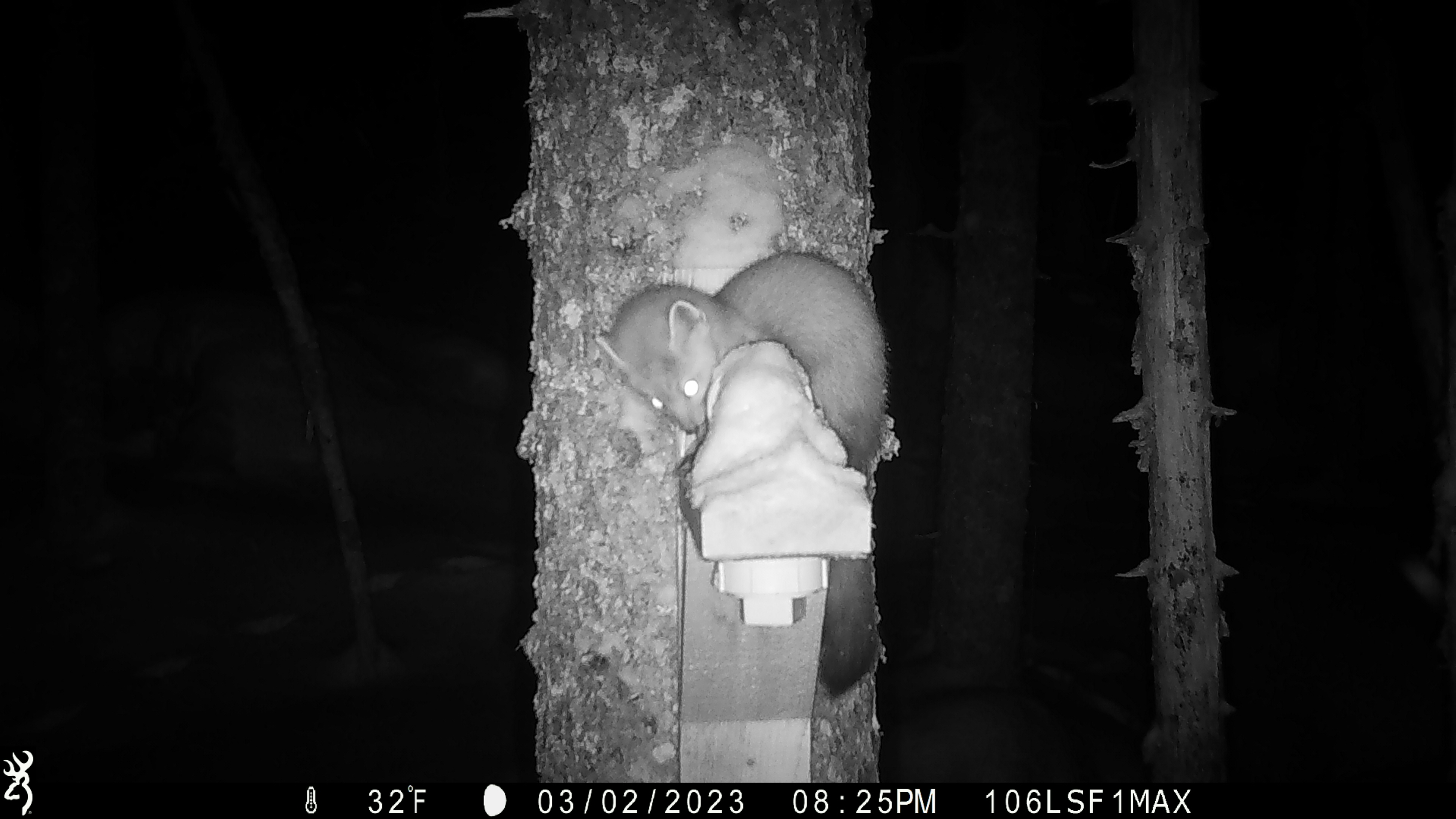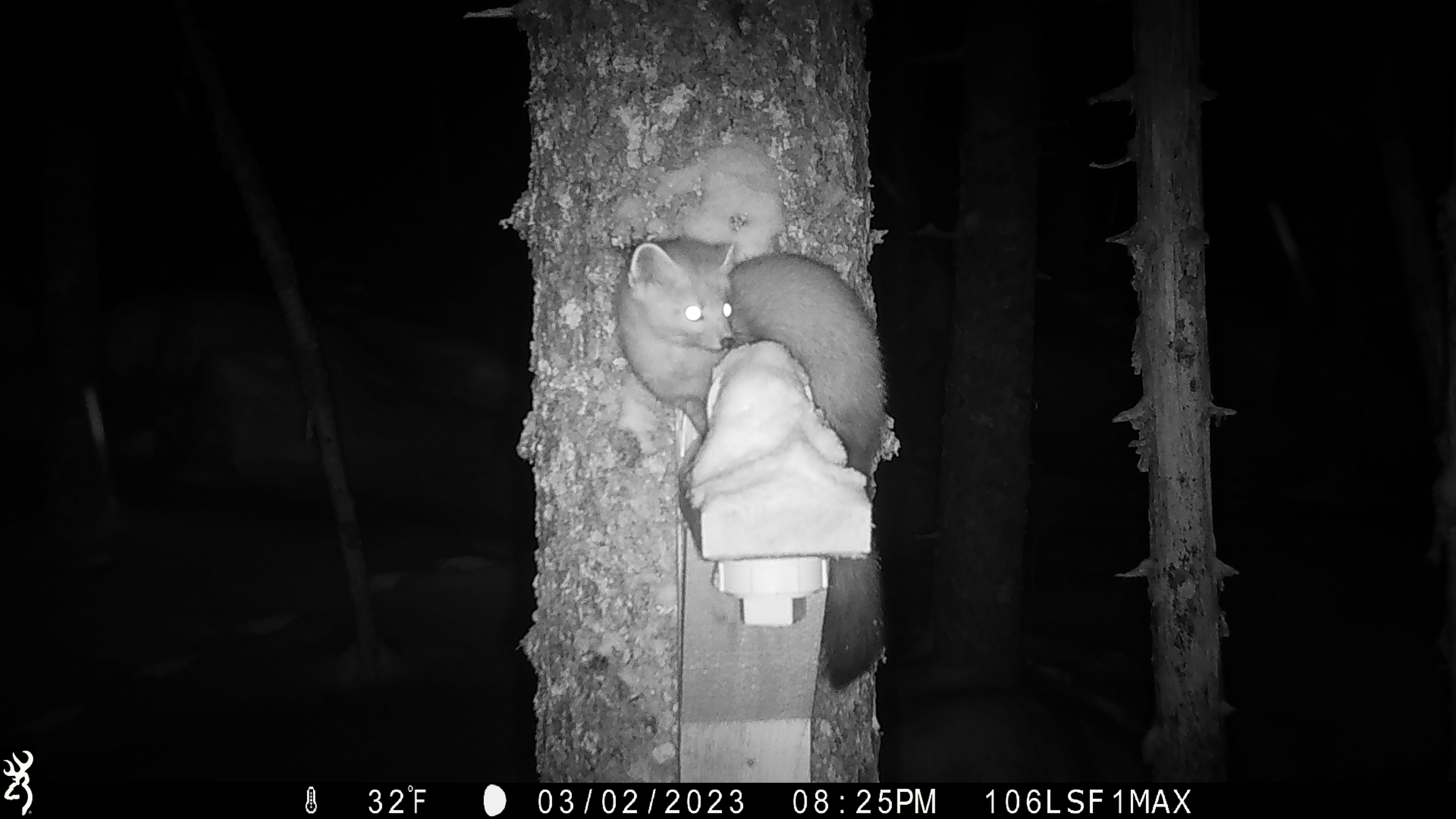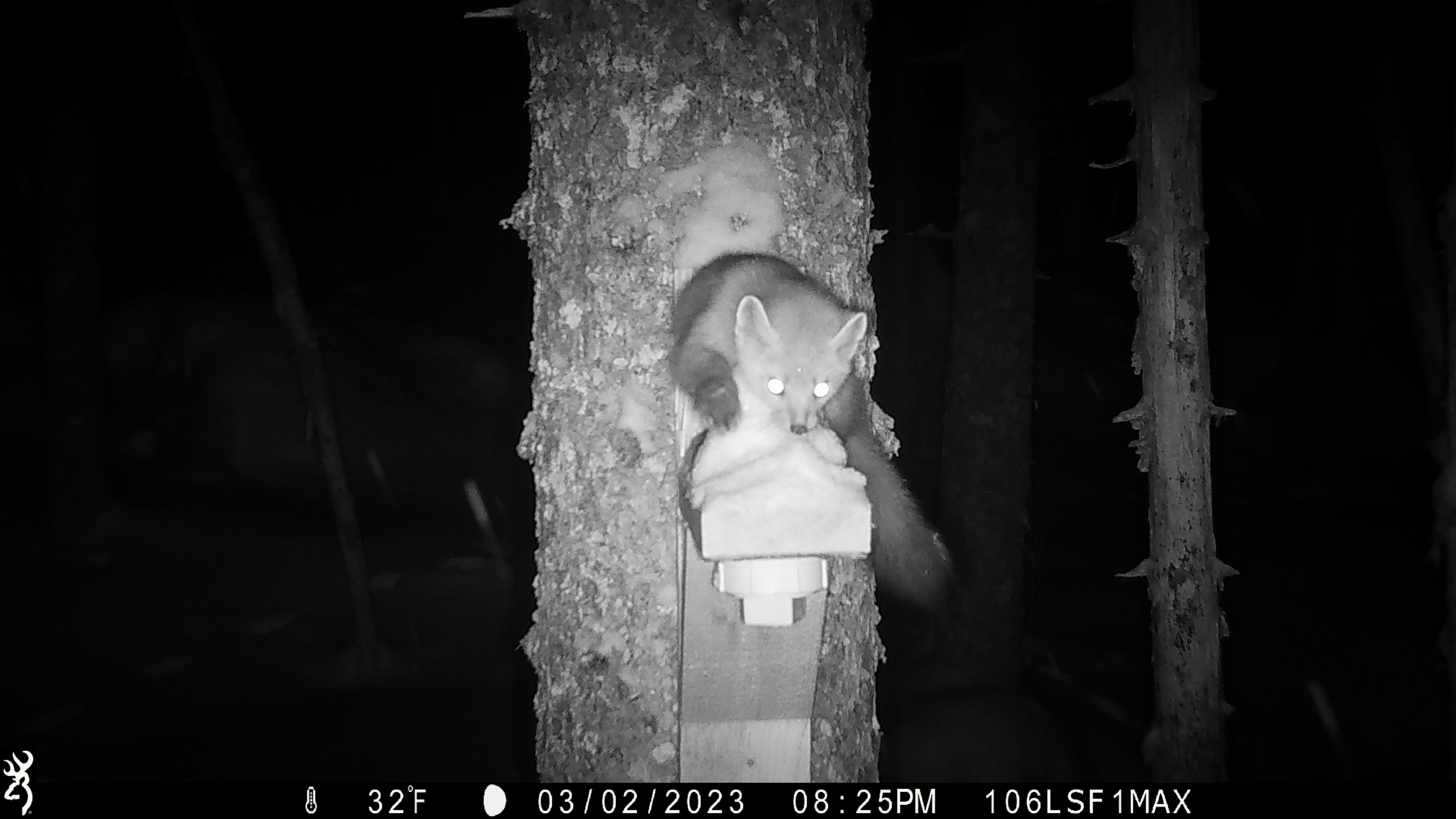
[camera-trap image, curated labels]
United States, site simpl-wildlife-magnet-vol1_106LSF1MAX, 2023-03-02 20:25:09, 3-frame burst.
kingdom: Animalia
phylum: Chordata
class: Mammalia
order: Carnivora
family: Mustelidae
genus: Martes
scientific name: Martes americana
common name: american marten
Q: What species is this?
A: American marten (Martes americana).